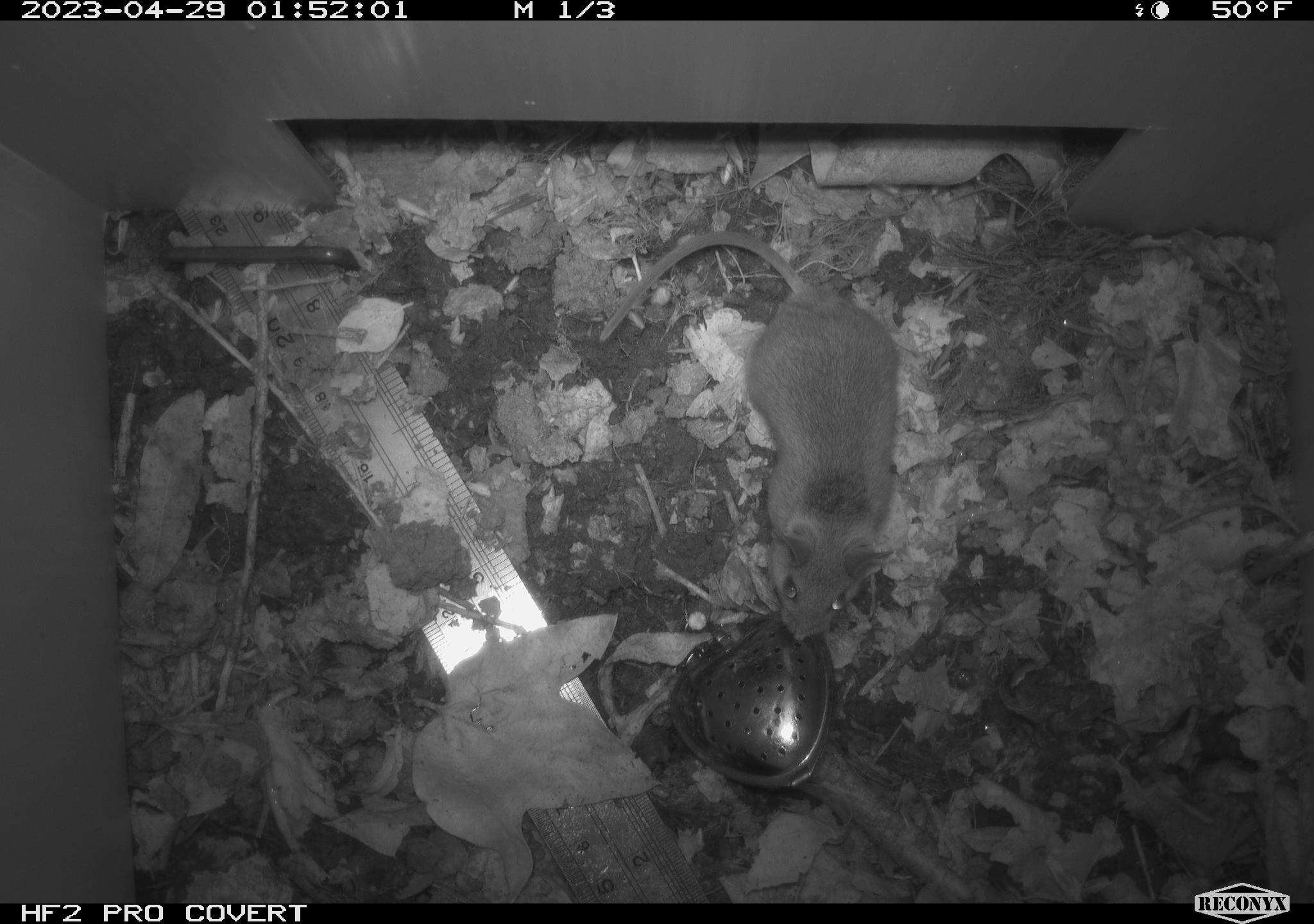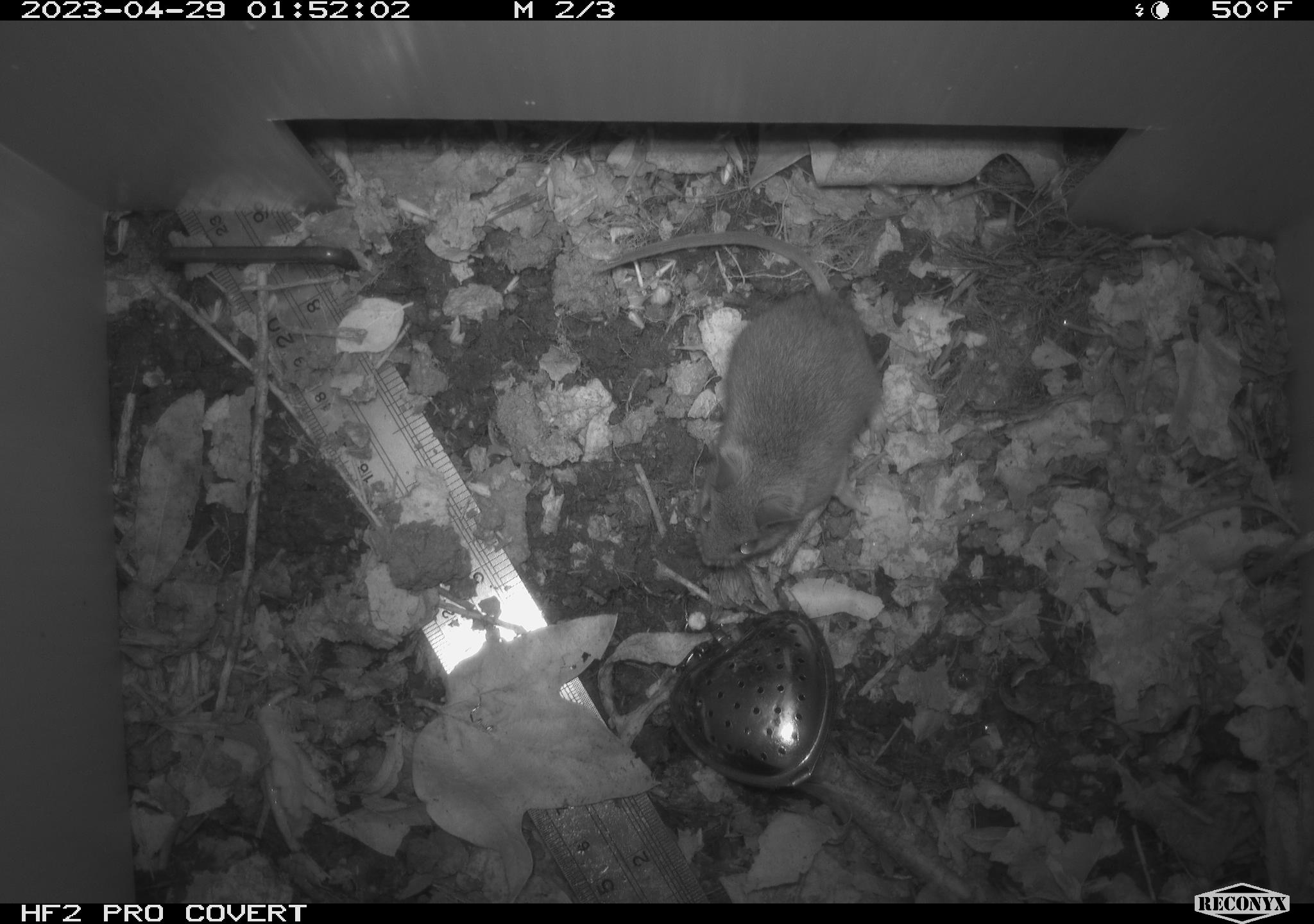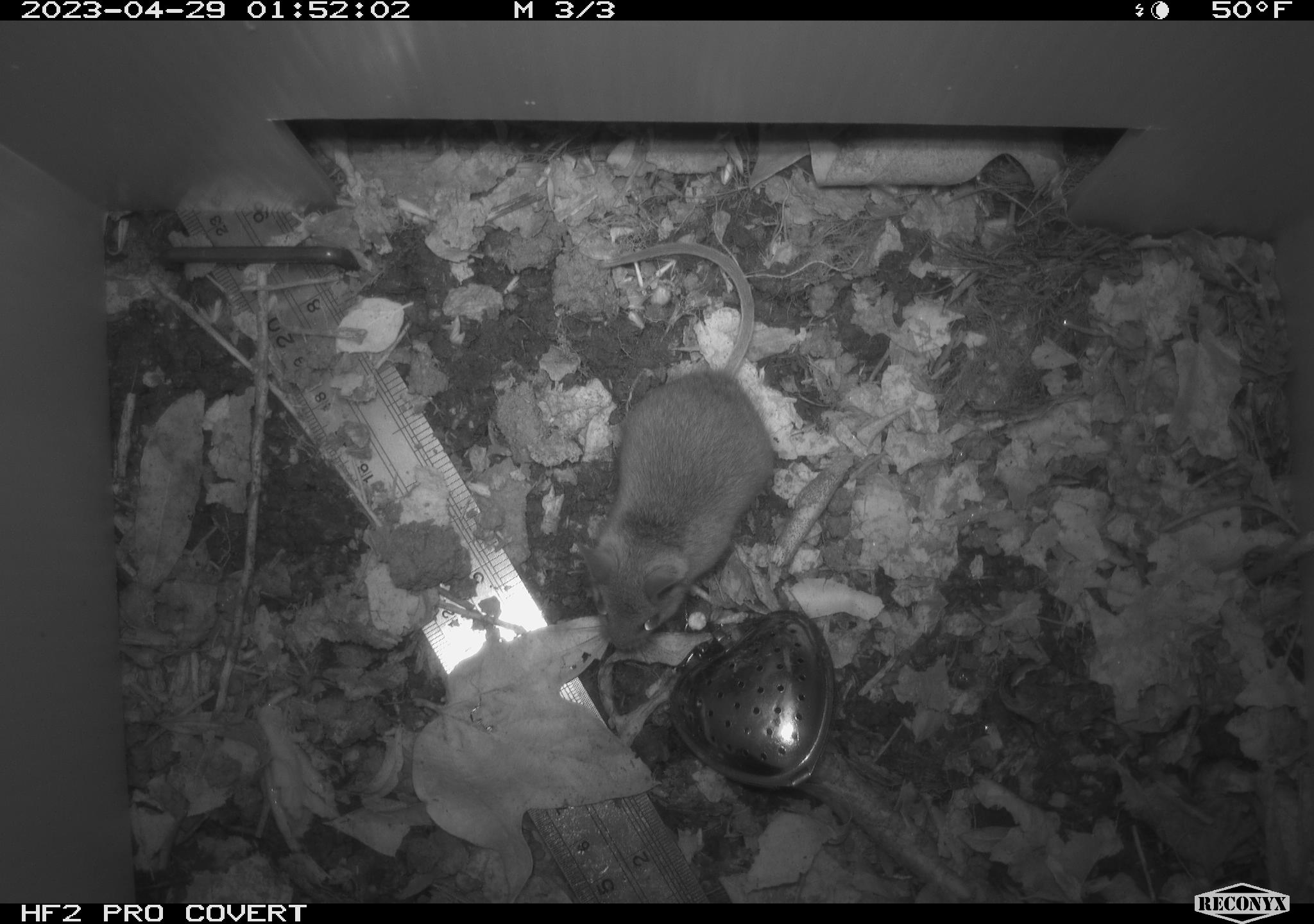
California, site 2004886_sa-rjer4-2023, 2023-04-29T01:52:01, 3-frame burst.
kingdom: Animalia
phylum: Chordata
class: Mammalia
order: Rodentia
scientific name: Rodentia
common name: mouse species